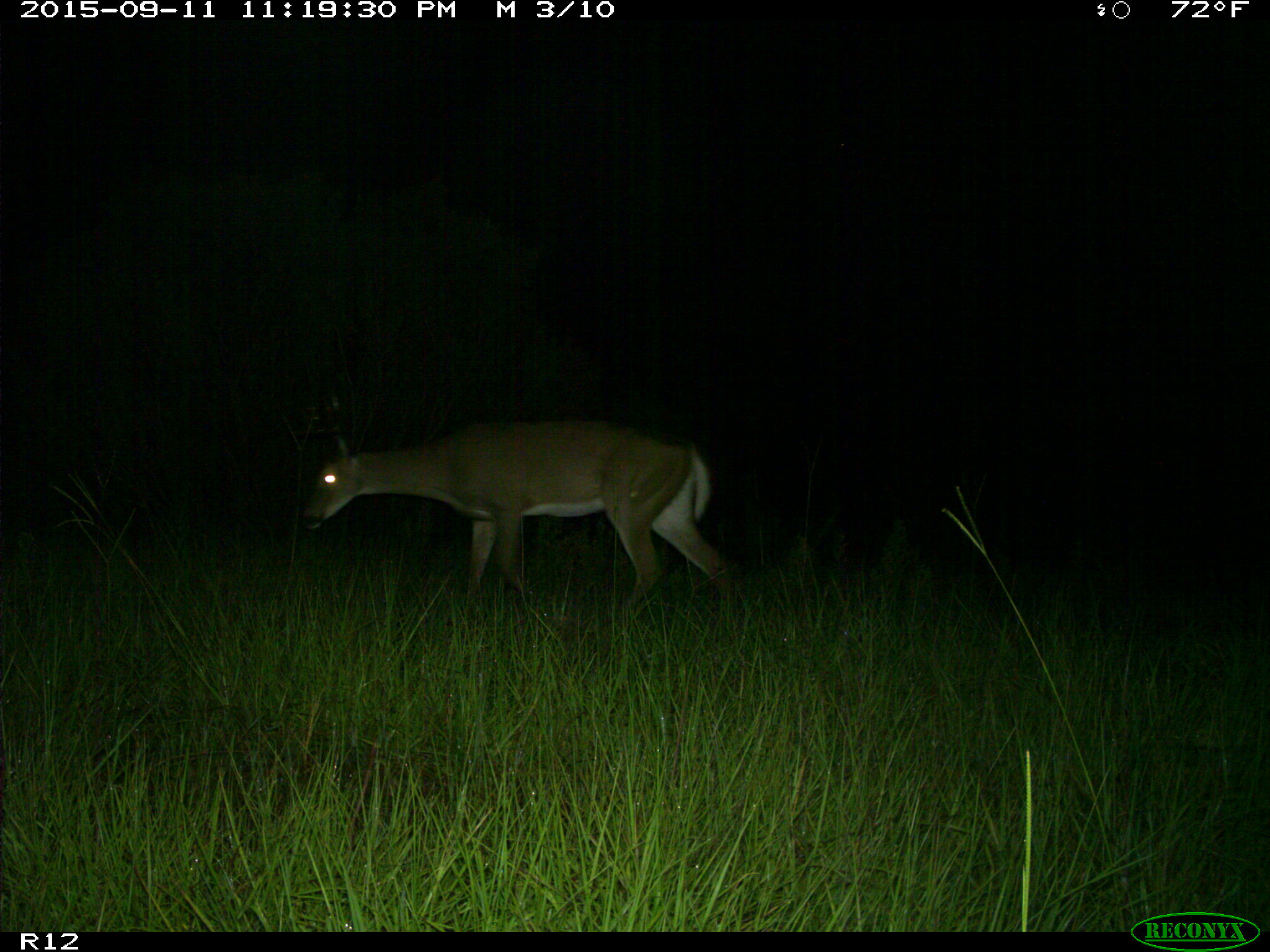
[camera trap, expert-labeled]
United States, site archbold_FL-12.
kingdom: Animalia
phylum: Chordata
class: Mammalia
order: Artiodactyla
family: Cervidae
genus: Odocoileus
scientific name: Odocoileus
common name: deer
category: unidentified deer